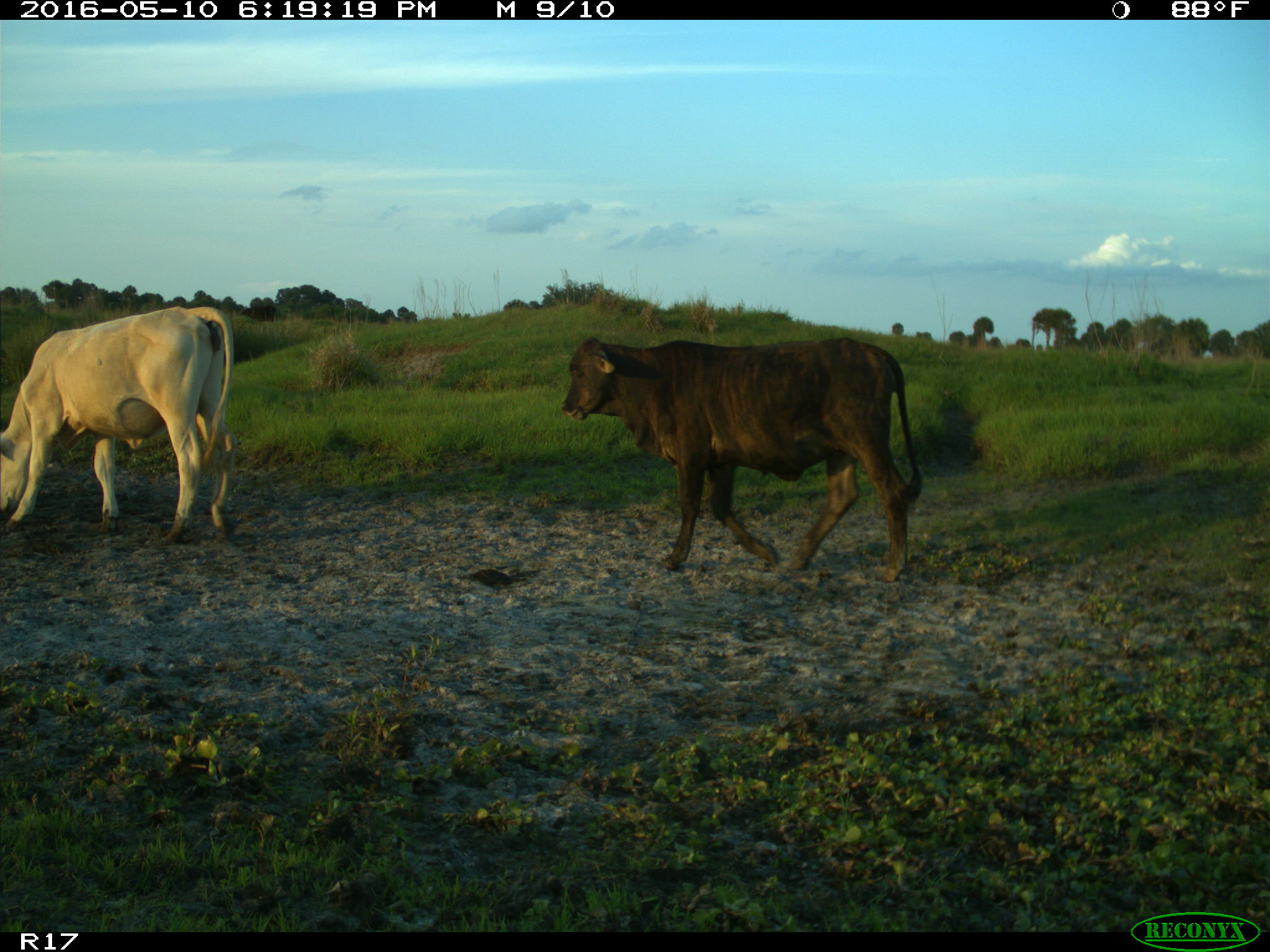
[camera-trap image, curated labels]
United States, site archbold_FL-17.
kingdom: Animalia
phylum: Chordata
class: Mammalia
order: Artiodactyla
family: Bovidae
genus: Bos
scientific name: Bos taurus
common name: domestic cow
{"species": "Bos taurus (domestic cow)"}